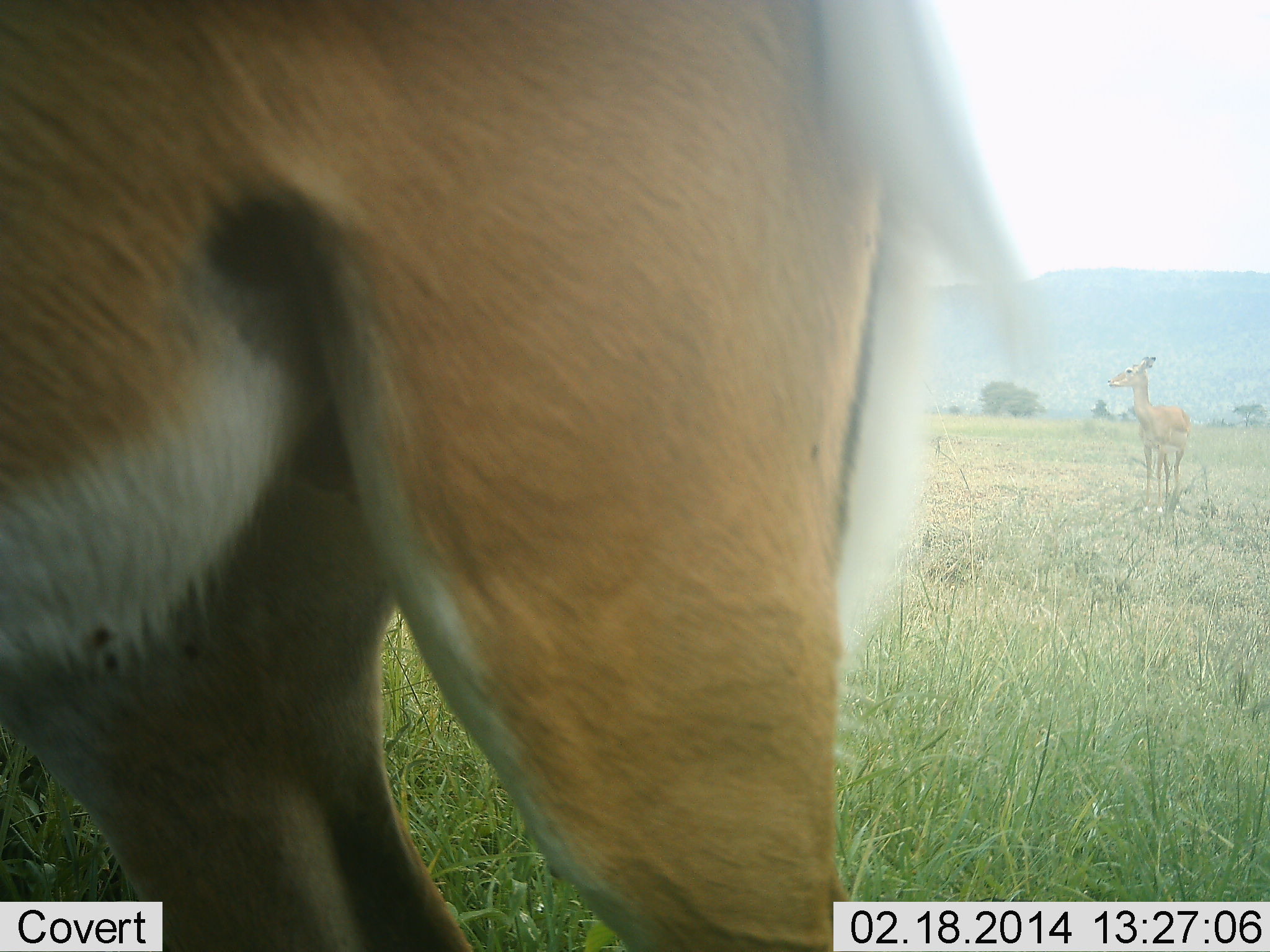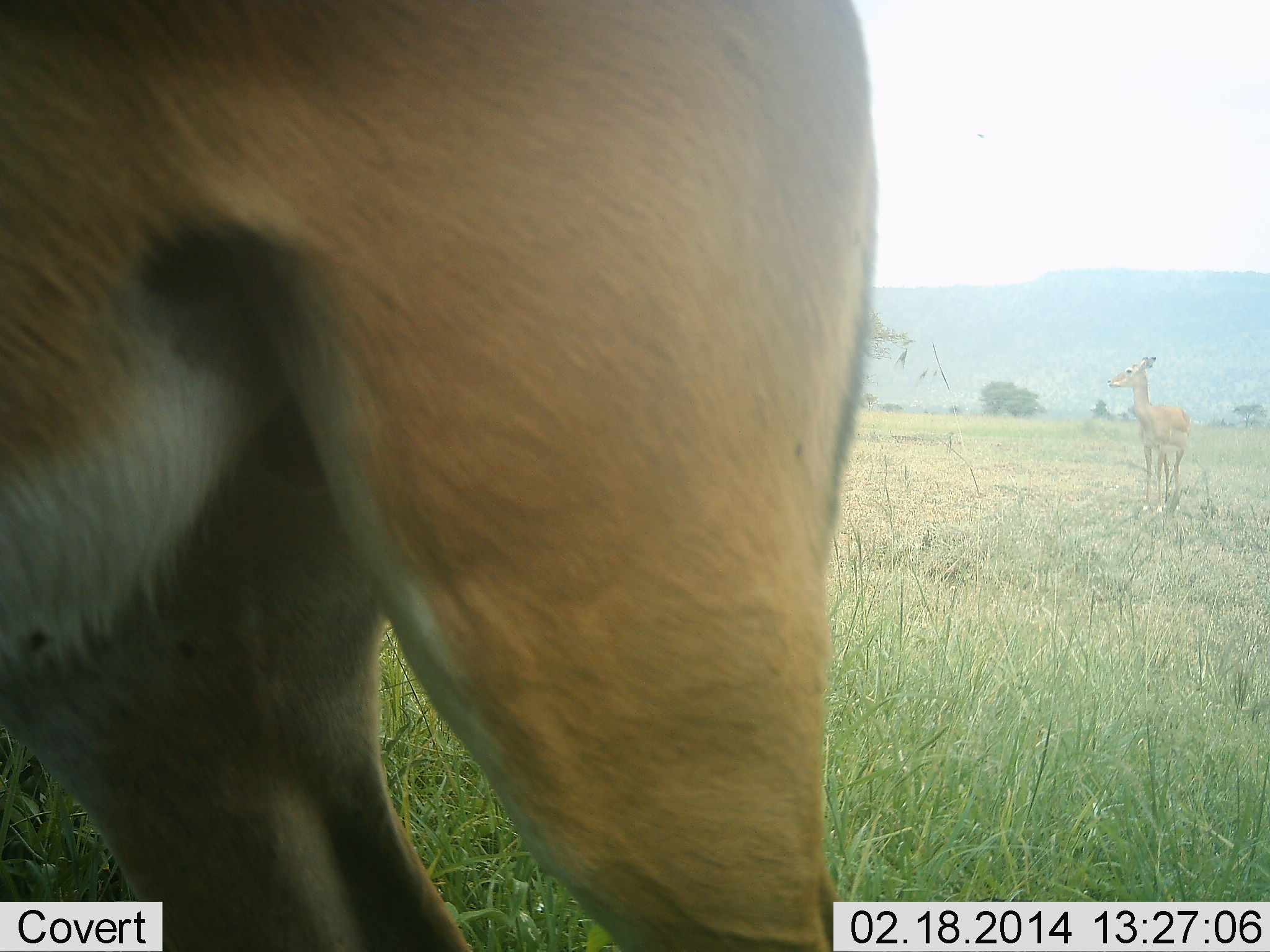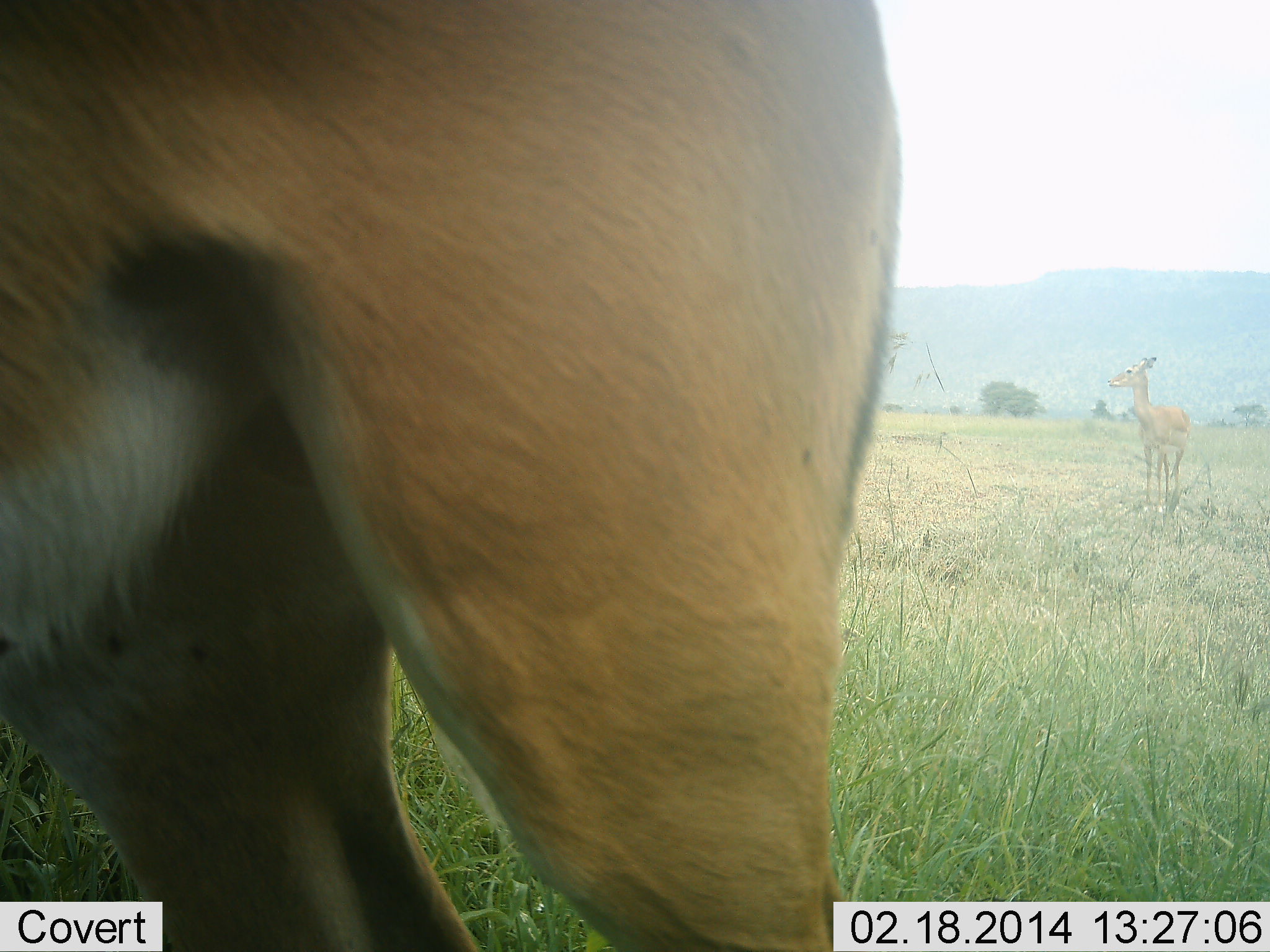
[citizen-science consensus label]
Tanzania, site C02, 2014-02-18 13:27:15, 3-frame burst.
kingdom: Animalia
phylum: Chordata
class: Mammalia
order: Artiodactyla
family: Bovidae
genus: Aepyceros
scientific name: Aepyceros melampus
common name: impala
Impala (Aepyceros melampus), count 2. Behavior (volunteer vote fractions): standing 100%, resting 0%, moving 0%, interacting 0%. Young present (vote fraction): 0%. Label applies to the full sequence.